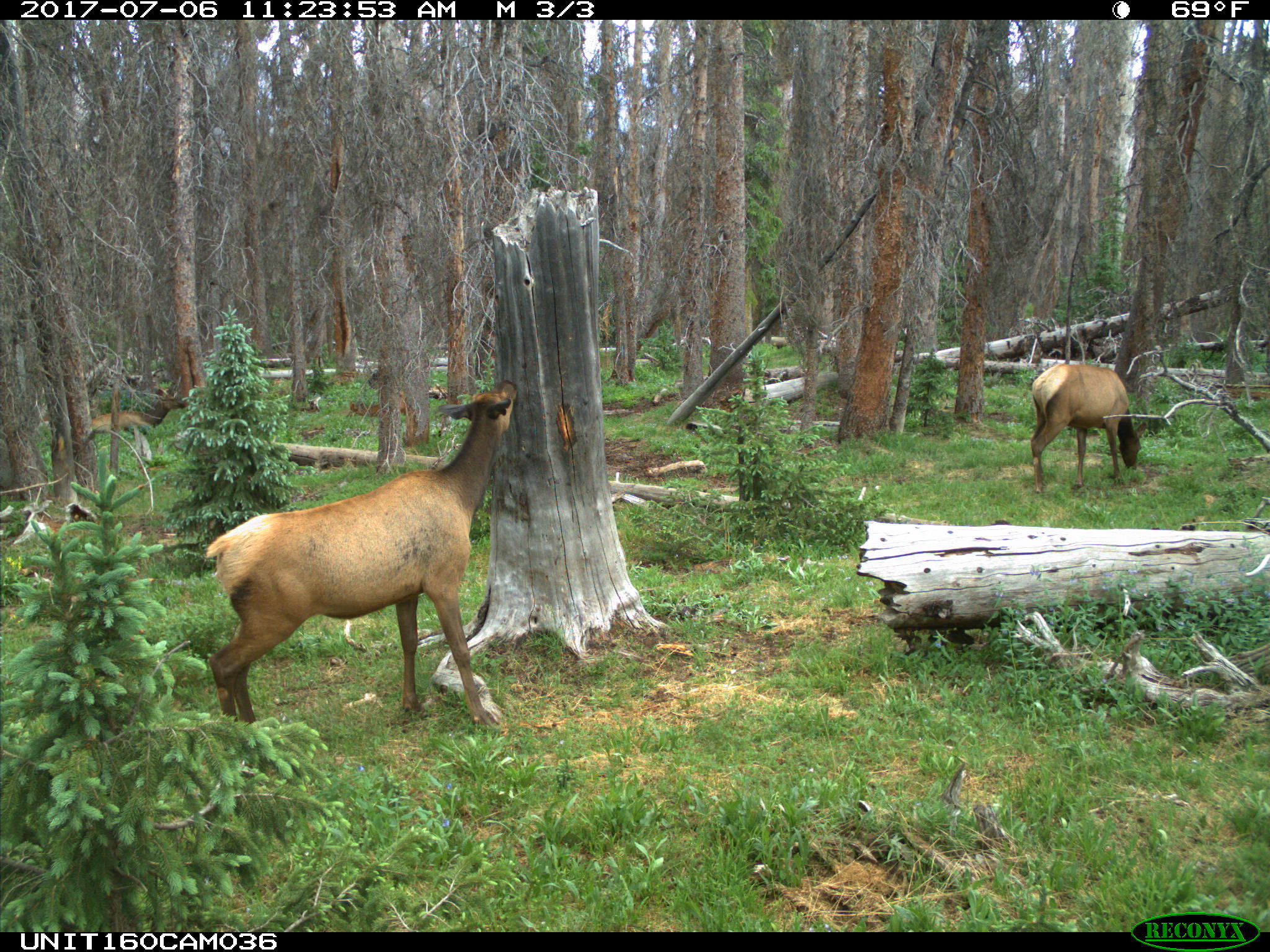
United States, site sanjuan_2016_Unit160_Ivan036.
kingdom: Animalia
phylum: Chordata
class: Mammalia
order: Artiodactyla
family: Cervidae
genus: Cervus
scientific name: Cervus elaphus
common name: red deer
Cervus elaphus (red deer).